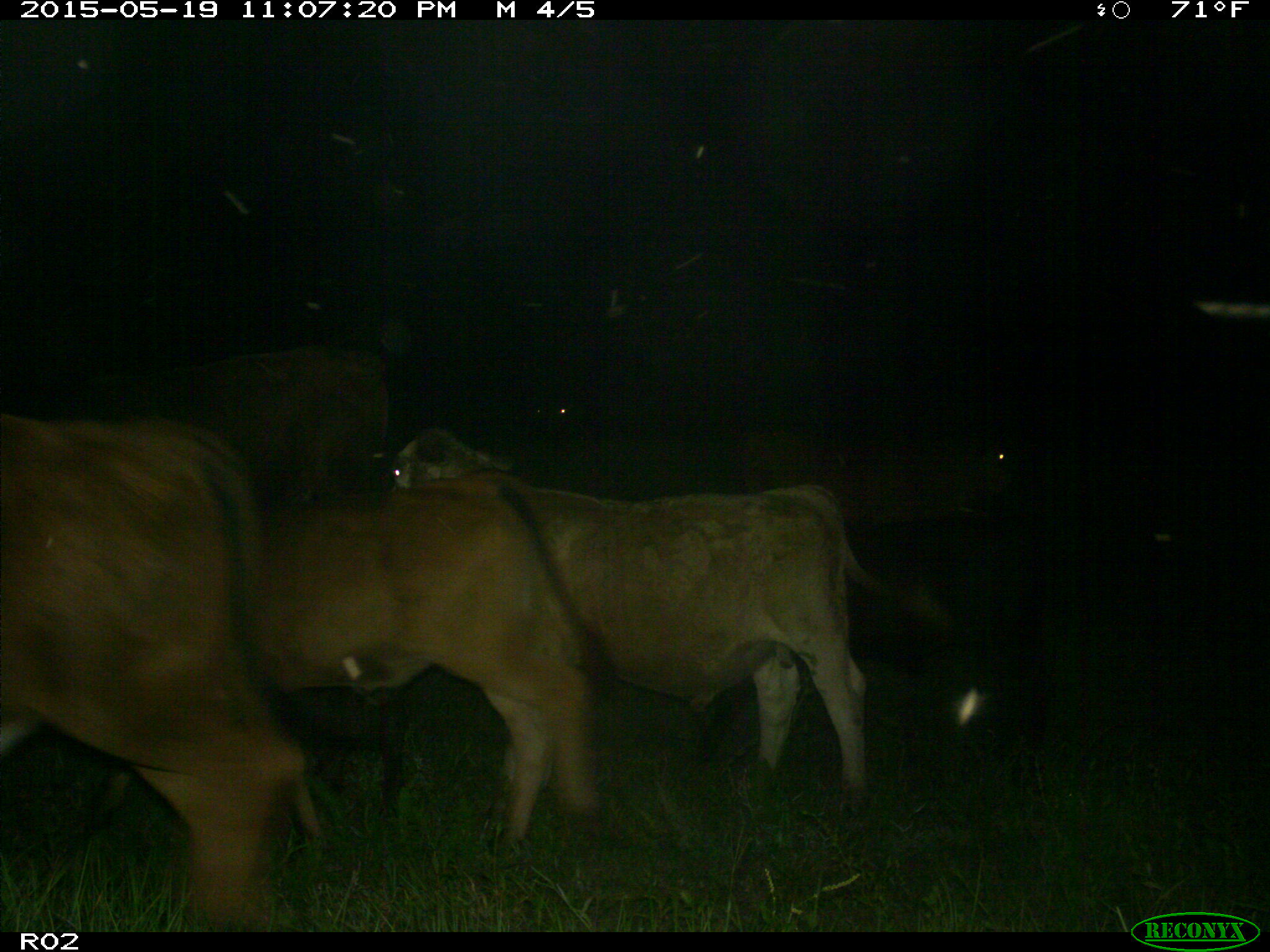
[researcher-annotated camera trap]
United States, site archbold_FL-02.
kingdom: Animalia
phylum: Chordata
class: Mammalia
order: Artiodactyla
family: Bovidae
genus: Bos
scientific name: Bos taurus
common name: domestic cow